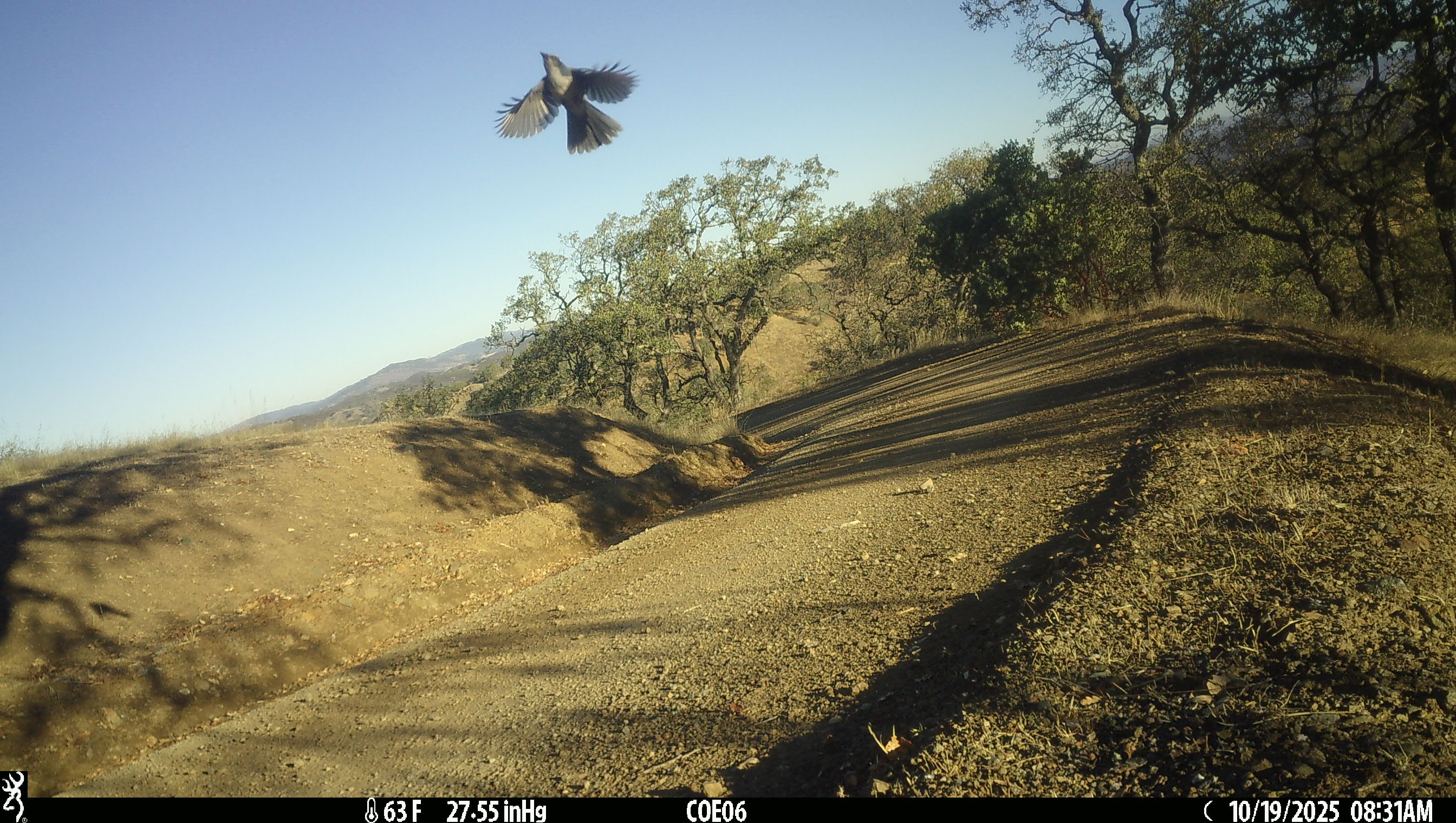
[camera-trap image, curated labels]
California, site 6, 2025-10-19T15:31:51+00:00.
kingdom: Animalia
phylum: Chordata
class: Aves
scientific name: Aves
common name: bird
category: unknown bird